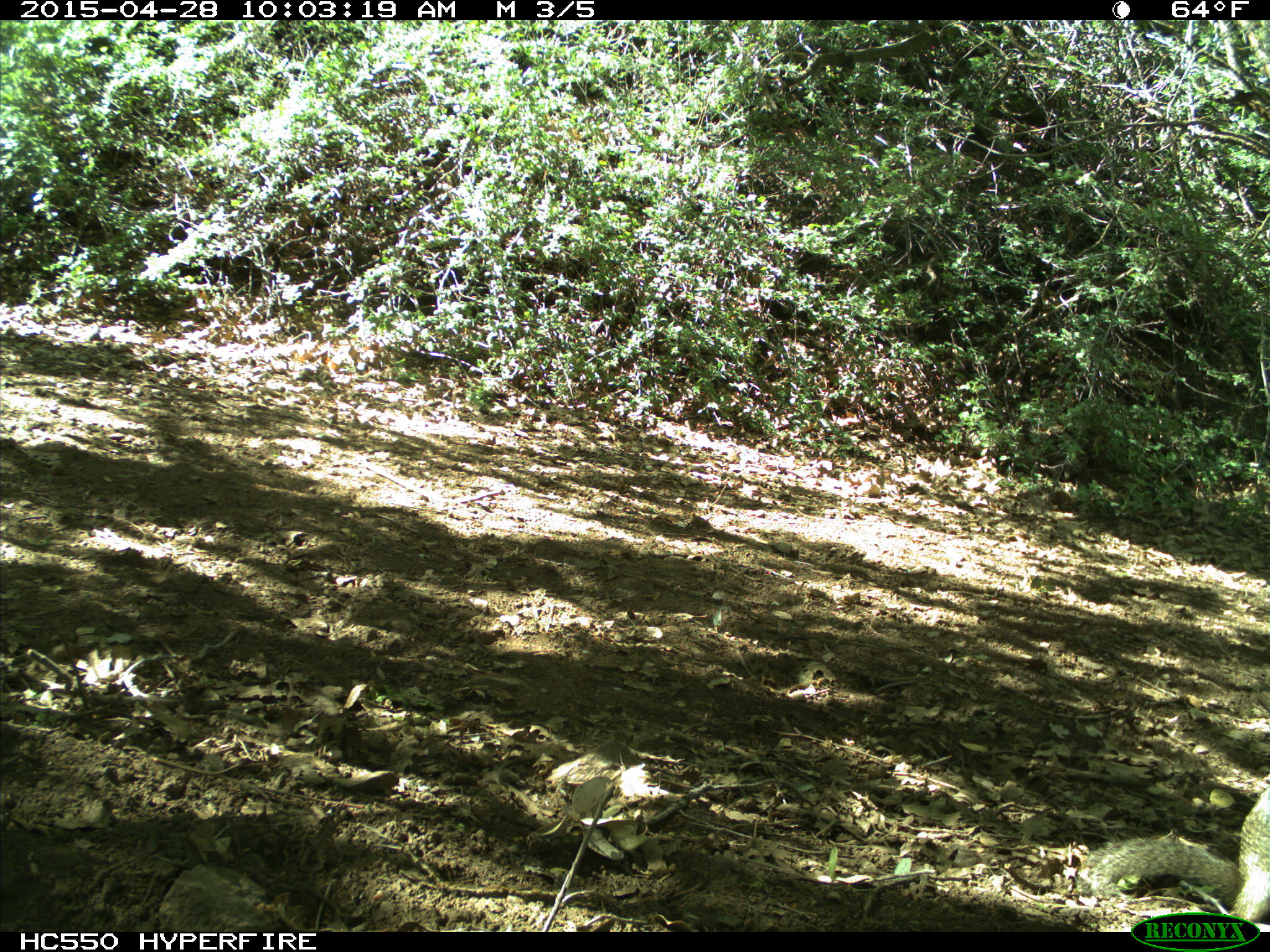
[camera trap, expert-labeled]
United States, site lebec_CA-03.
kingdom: Animalia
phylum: Chordata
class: Mammalia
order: Rodentia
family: Sciuridae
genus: Otospermophilus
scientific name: Otospermophilus beecheyi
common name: california ground squirrel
Otospermophilus beecheyi (california ground squirrel).